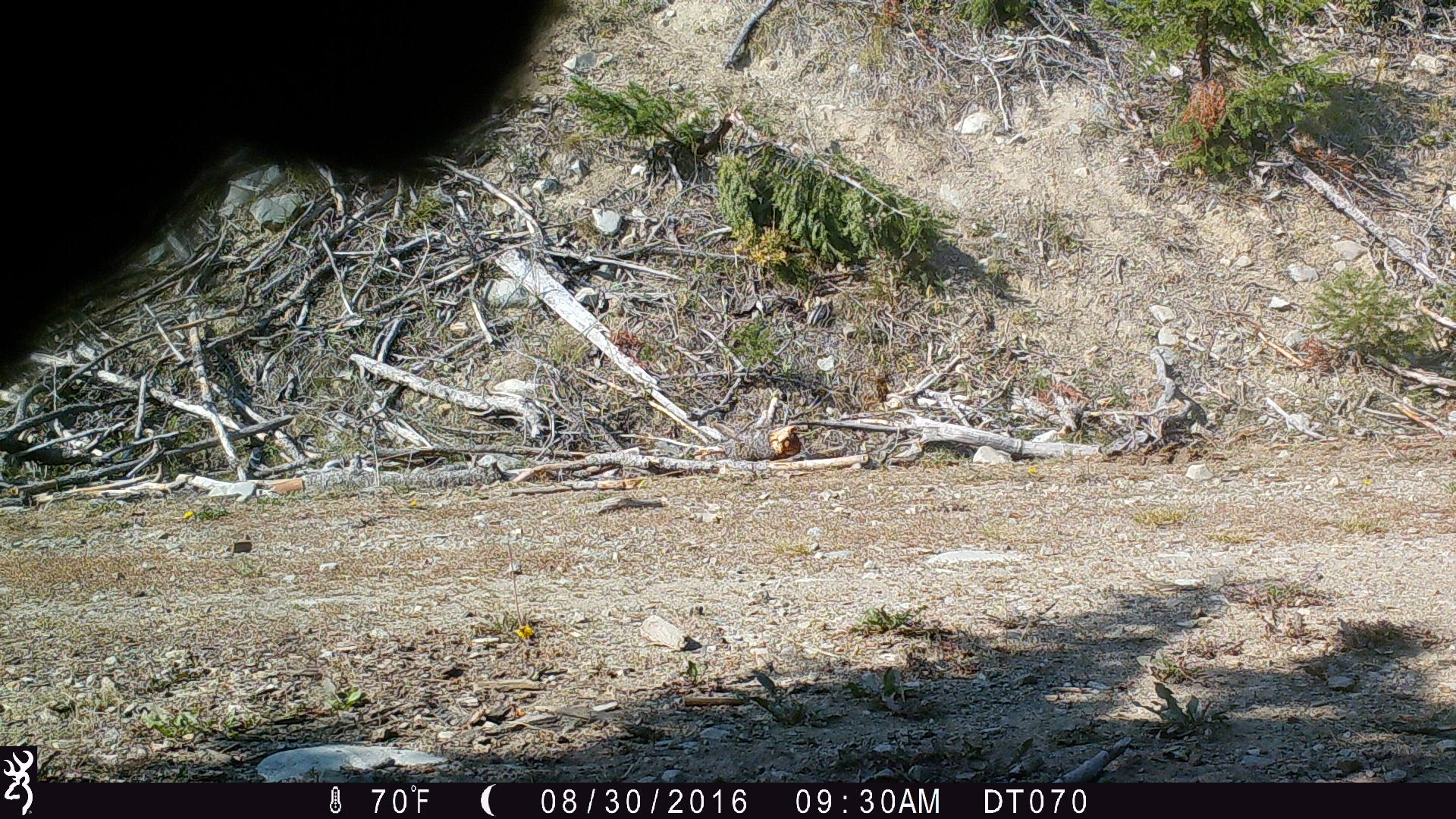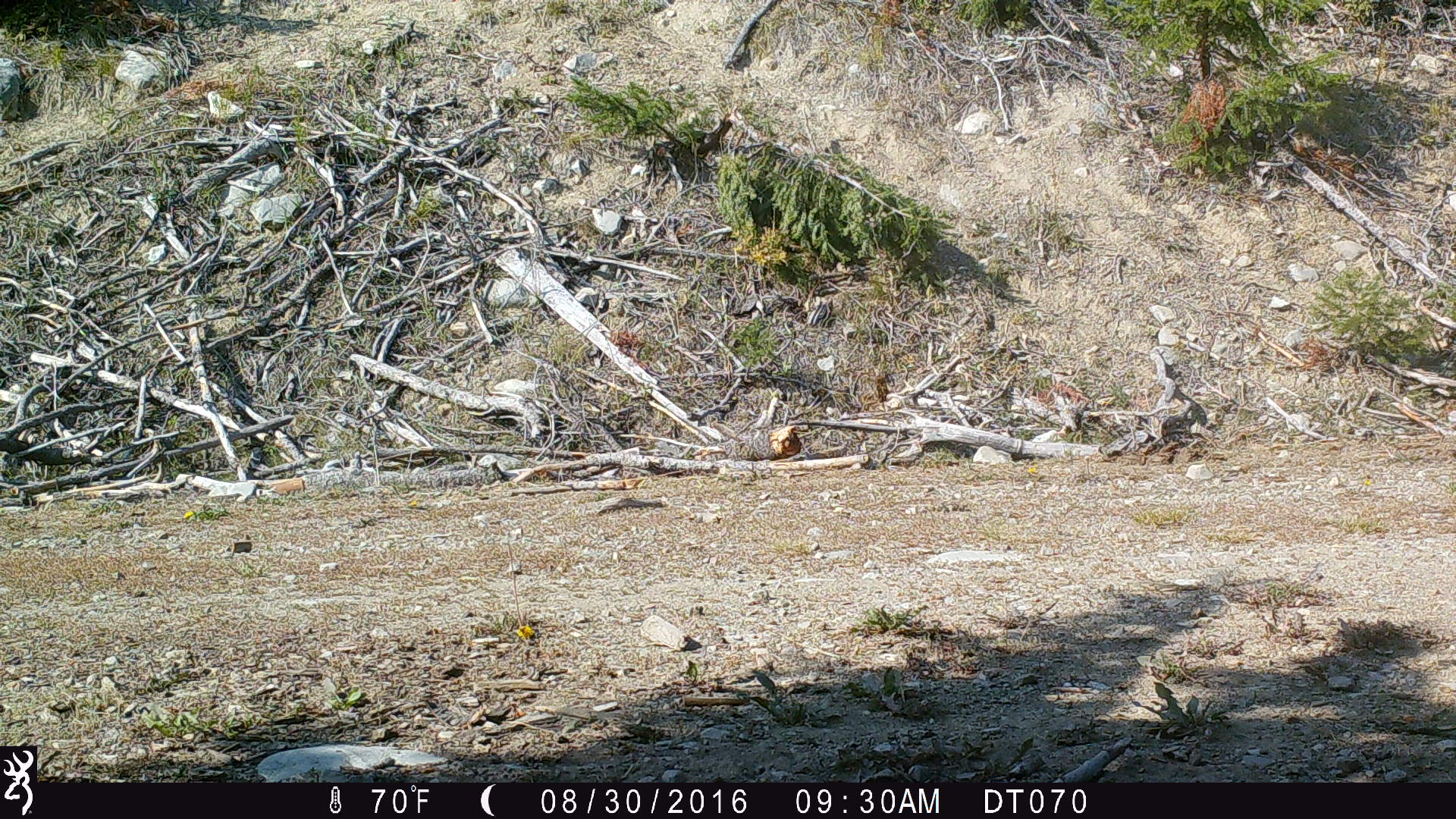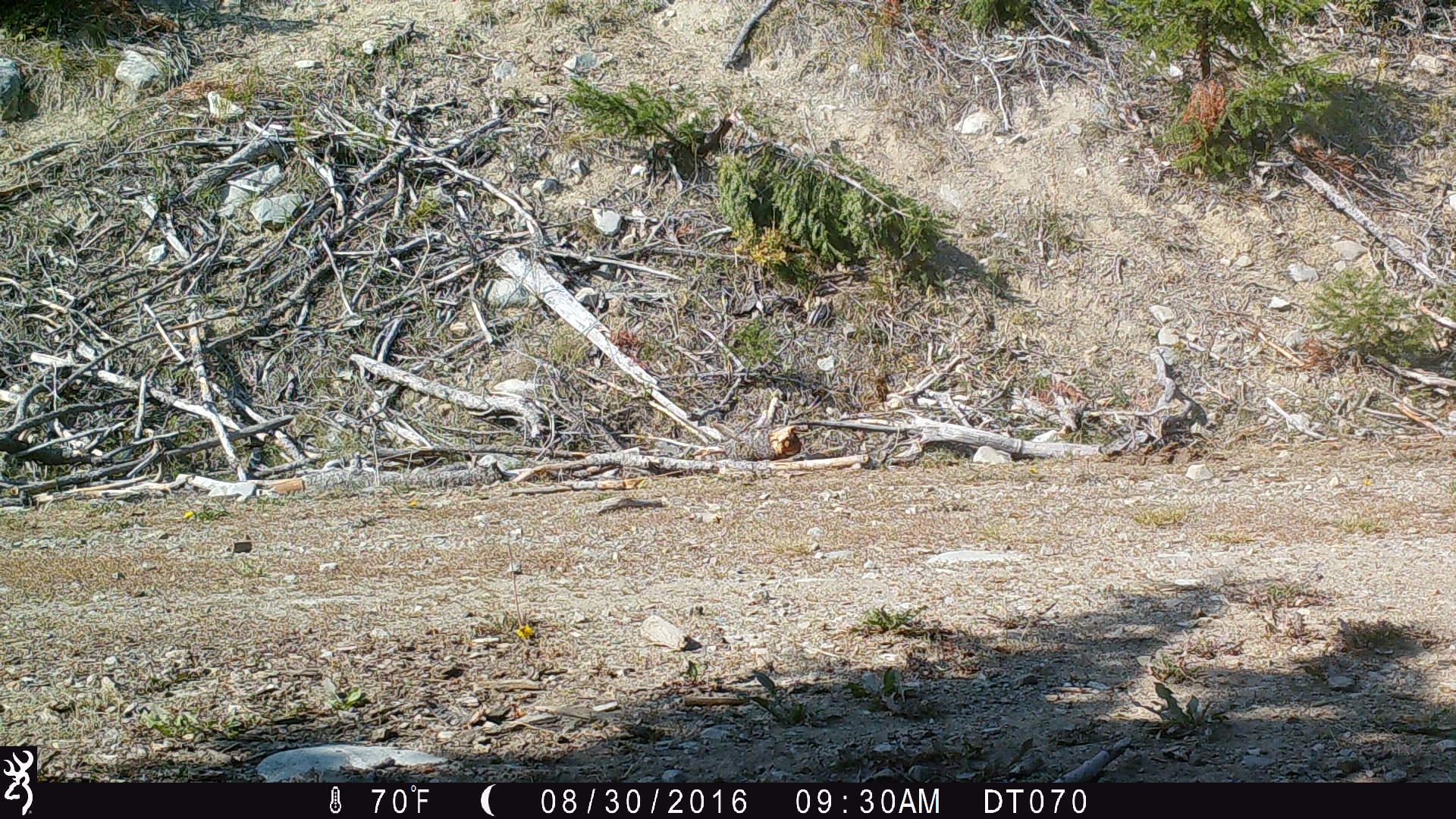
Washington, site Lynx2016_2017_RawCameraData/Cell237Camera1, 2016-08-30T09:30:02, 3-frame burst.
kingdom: Animalia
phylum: Chordata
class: Mammalia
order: Artiodactyla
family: Bovidae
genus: Bos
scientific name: Bos taurus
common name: domestic cattle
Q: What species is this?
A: Domestic cattle (Bos taurus).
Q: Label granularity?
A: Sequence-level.